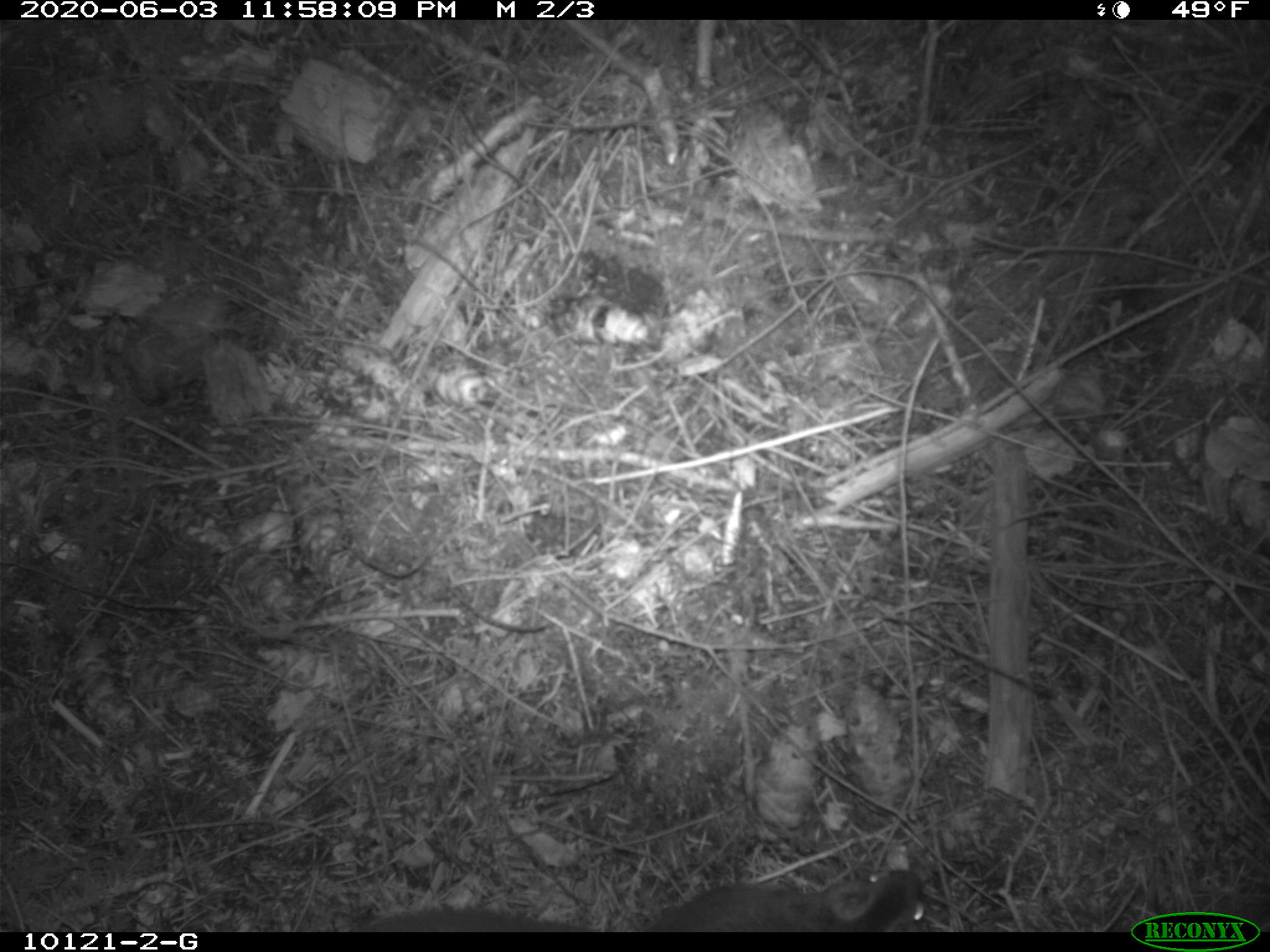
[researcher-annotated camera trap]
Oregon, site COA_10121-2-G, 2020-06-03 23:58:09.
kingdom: Animalia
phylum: Chordata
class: Mammalia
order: Rodentia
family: Sciuridae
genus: Glaucomys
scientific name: Glaucomys oregonensis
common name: humboldt's flying squirrel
Humboldt's flying squirrel (Glaucomys oregonensis).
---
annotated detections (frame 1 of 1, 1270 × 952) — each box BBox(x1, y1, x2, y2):
humboldt's flying squirrel: BBox(594, 862, 947, 925)